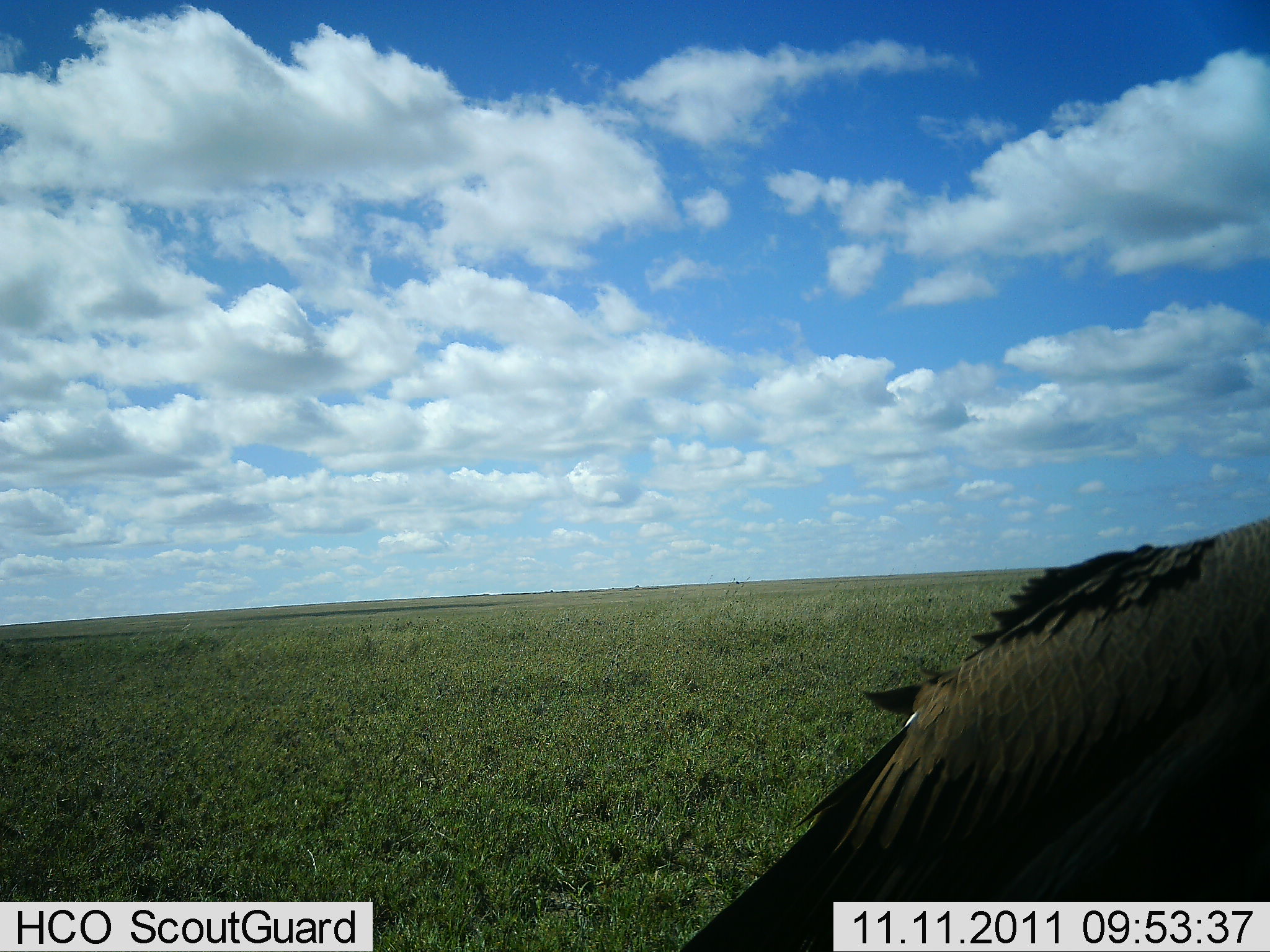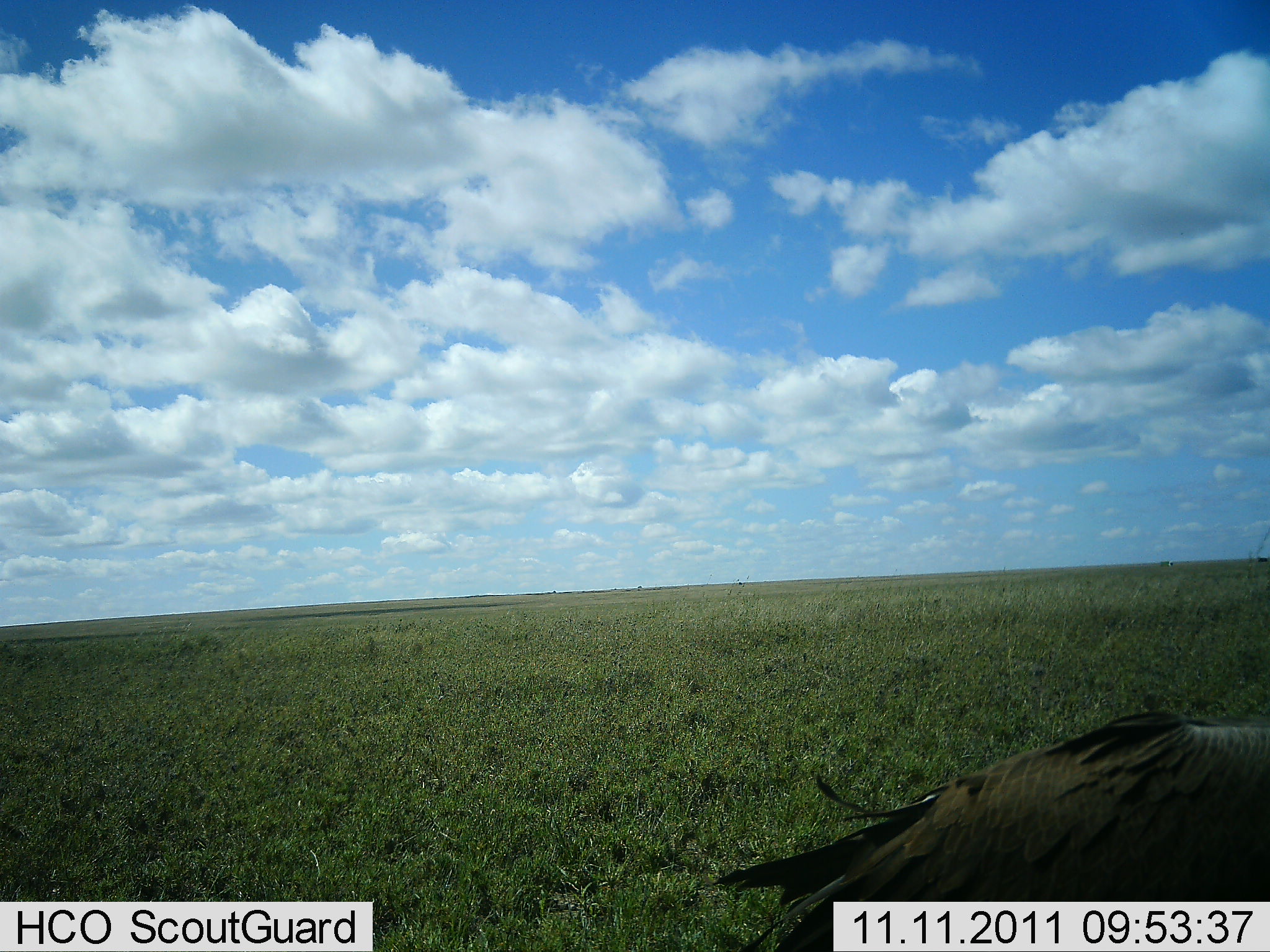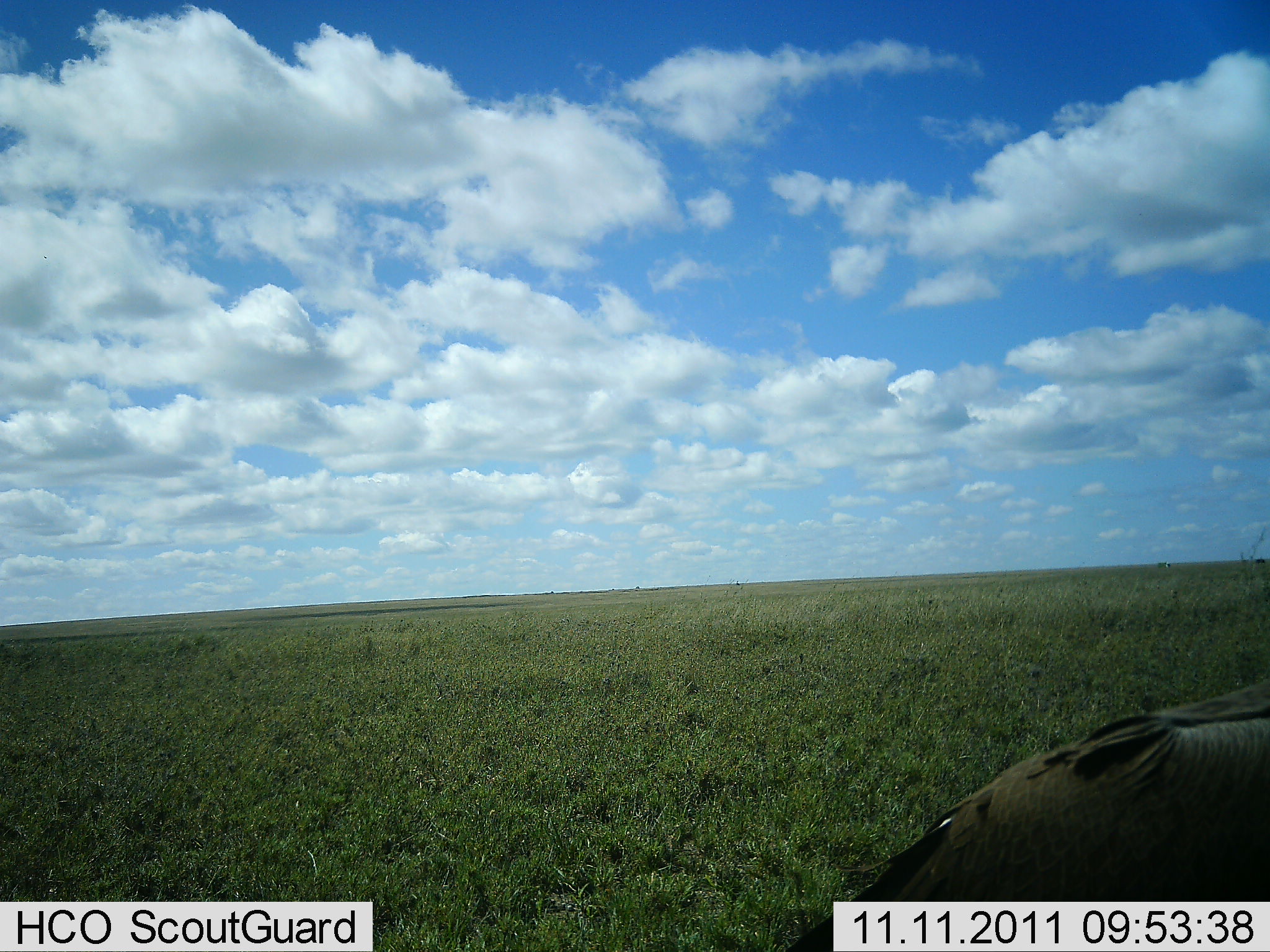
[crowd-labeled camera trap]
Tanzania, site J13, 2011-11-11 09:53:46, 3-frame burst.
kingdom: Animalia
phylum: Chordata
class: Aves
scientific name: Aves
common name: bird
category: otherbird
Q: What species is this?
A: Otherbird (bird) (Aves).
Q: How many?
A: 1.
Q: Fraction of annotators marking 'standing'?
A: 70%.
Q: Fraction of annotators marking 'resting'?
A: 10%.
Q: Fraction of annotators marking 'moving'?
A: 30%.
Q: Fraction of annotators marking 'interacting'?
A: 0%.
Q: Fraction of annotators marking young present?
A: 0%.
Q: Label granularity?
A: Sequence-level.